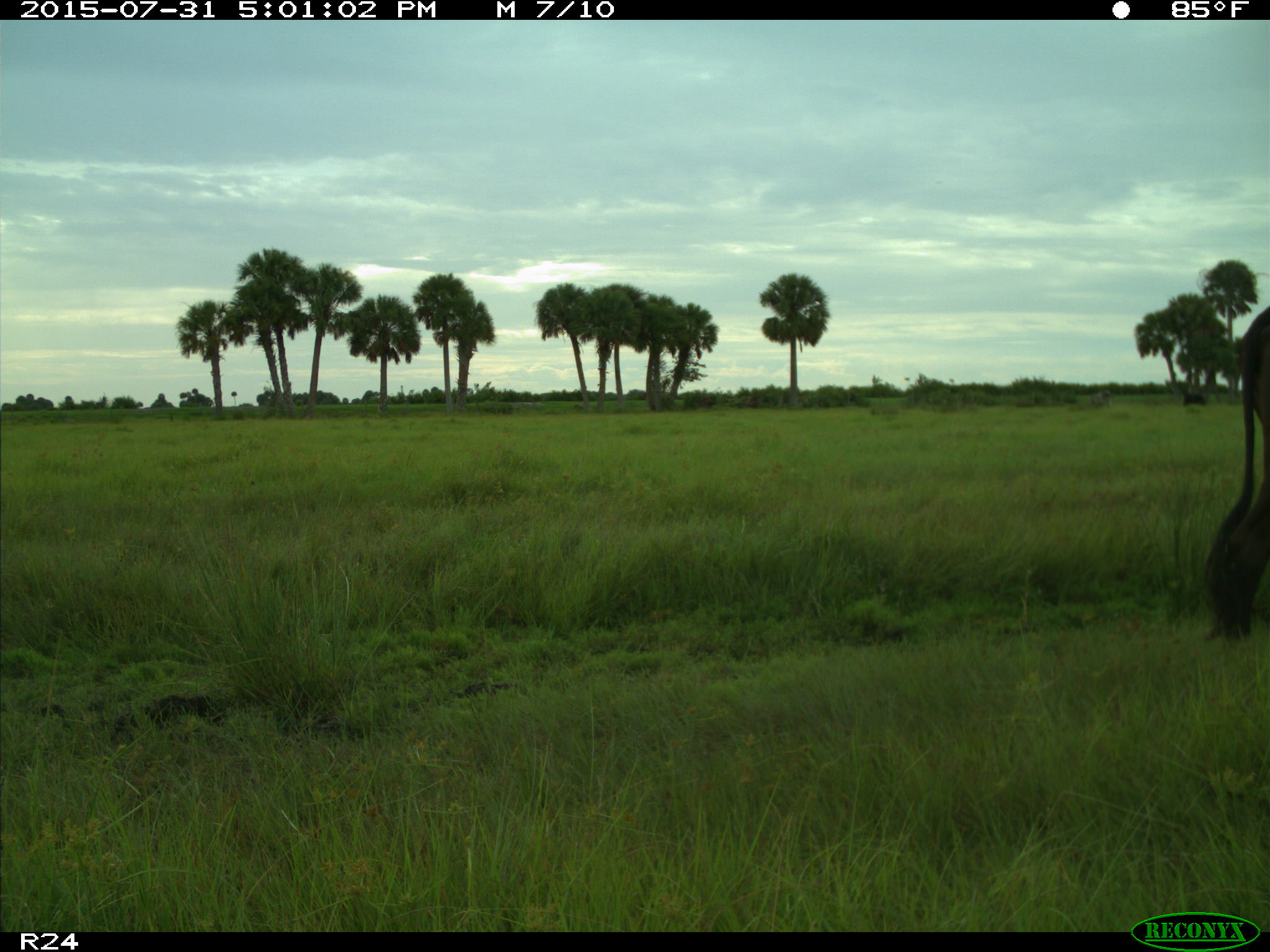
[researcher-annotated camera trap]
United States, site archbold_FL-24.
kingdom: Animalia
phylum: Chordata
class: Mammalia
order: Artiodactyla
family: Bovidae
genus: Bos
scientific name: Bos taurus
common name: domestic cow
Bos taurus (domestic cow).